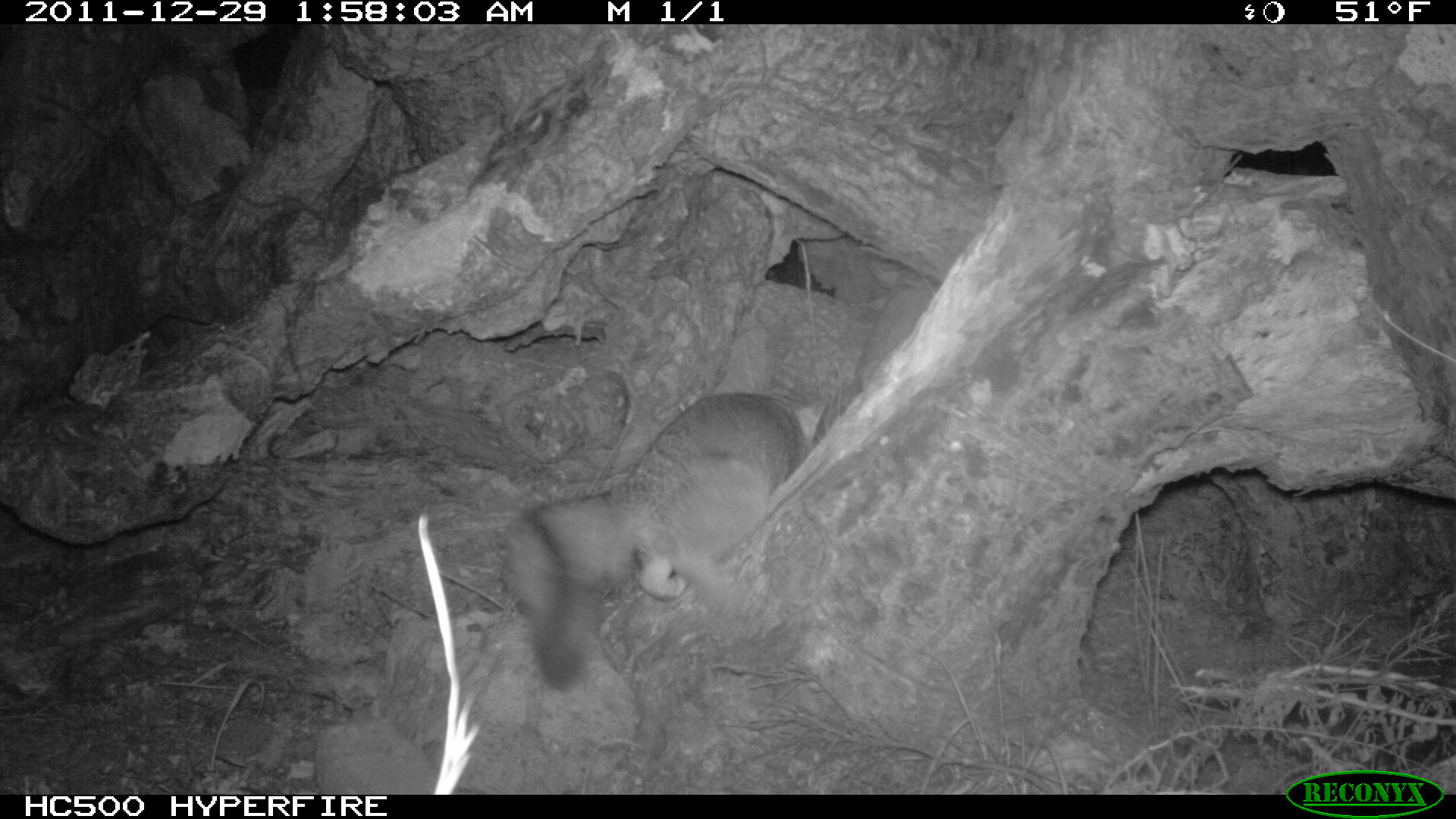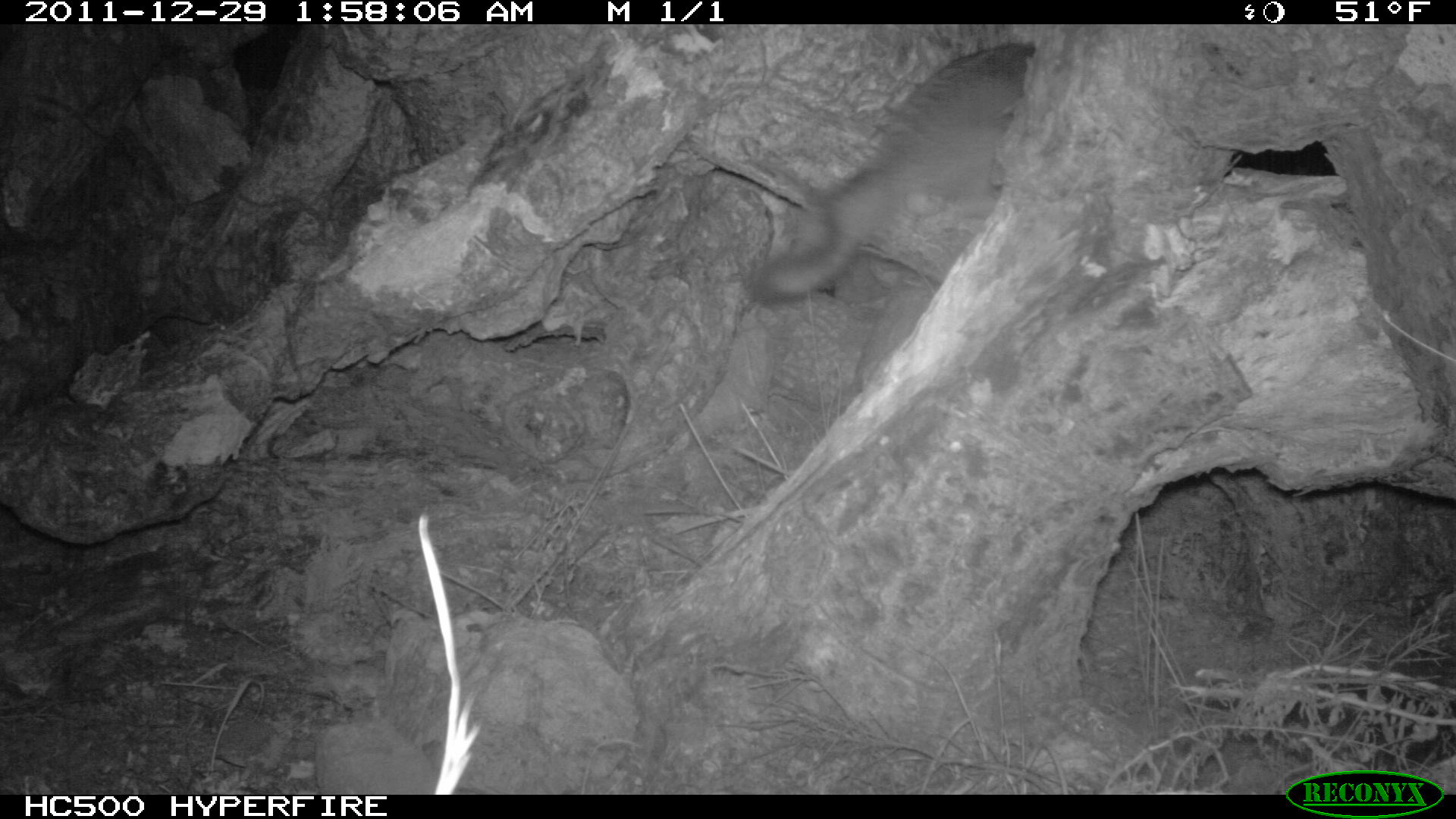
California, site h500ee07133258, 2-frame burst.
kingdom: Animalia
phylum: Chordata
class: Mammalia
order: Carnivora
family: Canidae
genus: Urocyon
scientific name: Urocyon littoralis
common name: island fox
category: fox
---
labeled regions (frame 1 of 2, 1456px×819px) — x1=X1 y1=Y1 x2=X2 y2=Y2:
fox: x1=503 y1=323 x2=830 y2=693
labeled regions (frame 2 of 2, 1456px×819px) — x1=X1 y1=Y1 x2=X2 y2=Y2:
fox: x1=750 y1=41 x2=1035 y2=306